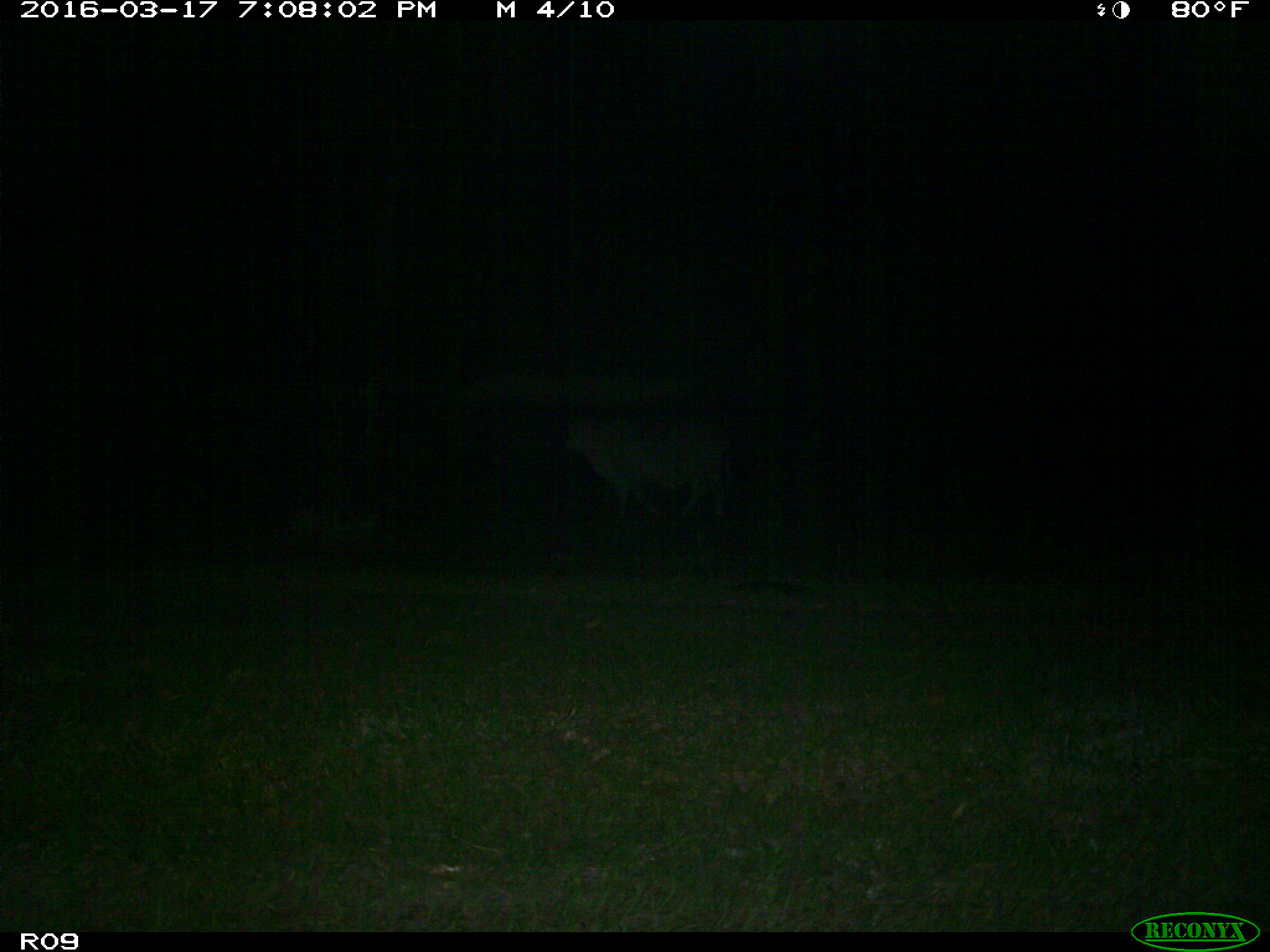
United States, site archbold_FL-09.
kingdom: Animalia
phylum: Chordata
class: Mammalia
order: Artiodactyla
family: Bovidae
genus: Bos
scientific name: Bos taurus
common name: domestic cow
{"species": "Bos taurus (domestic cow)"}